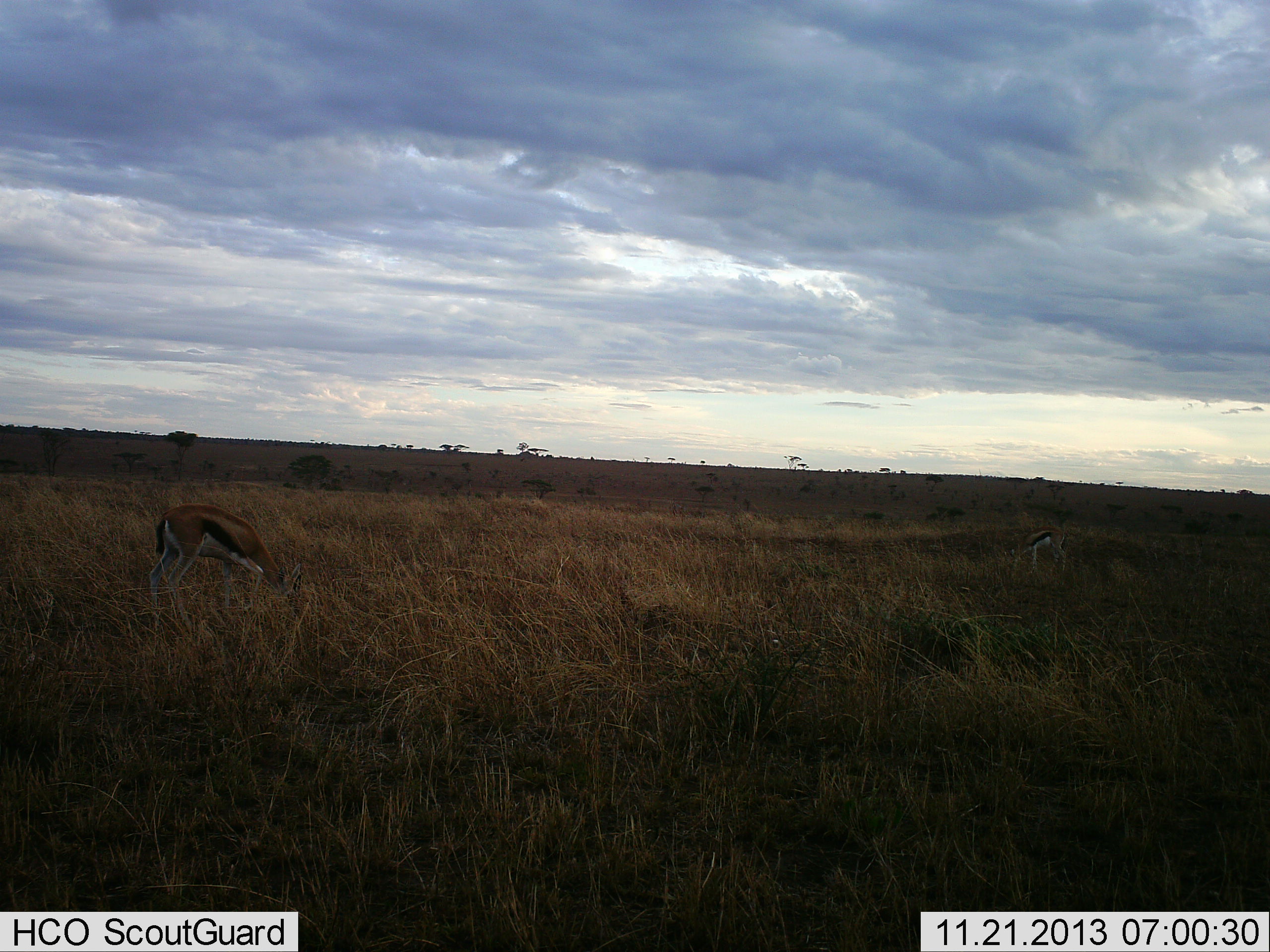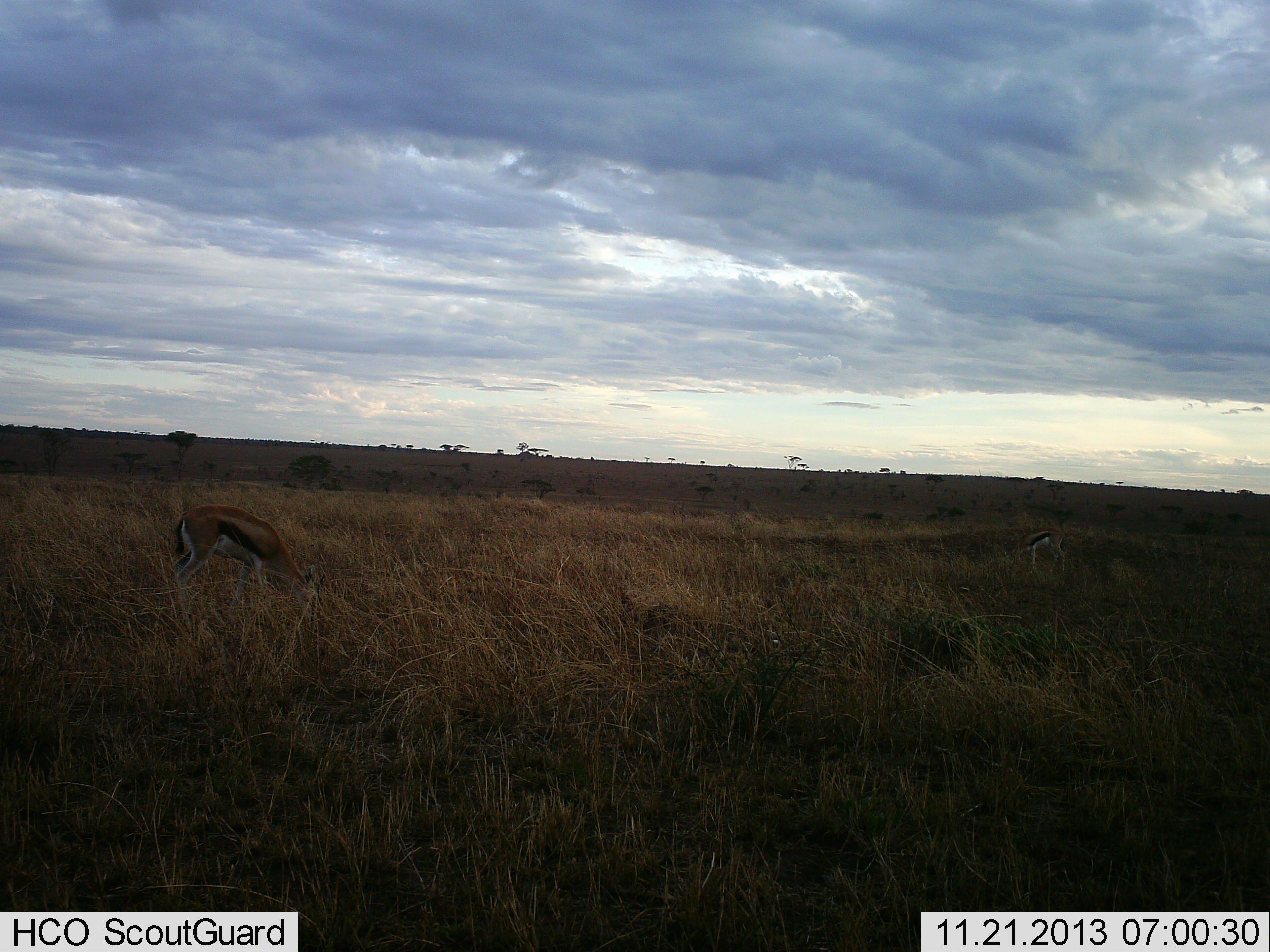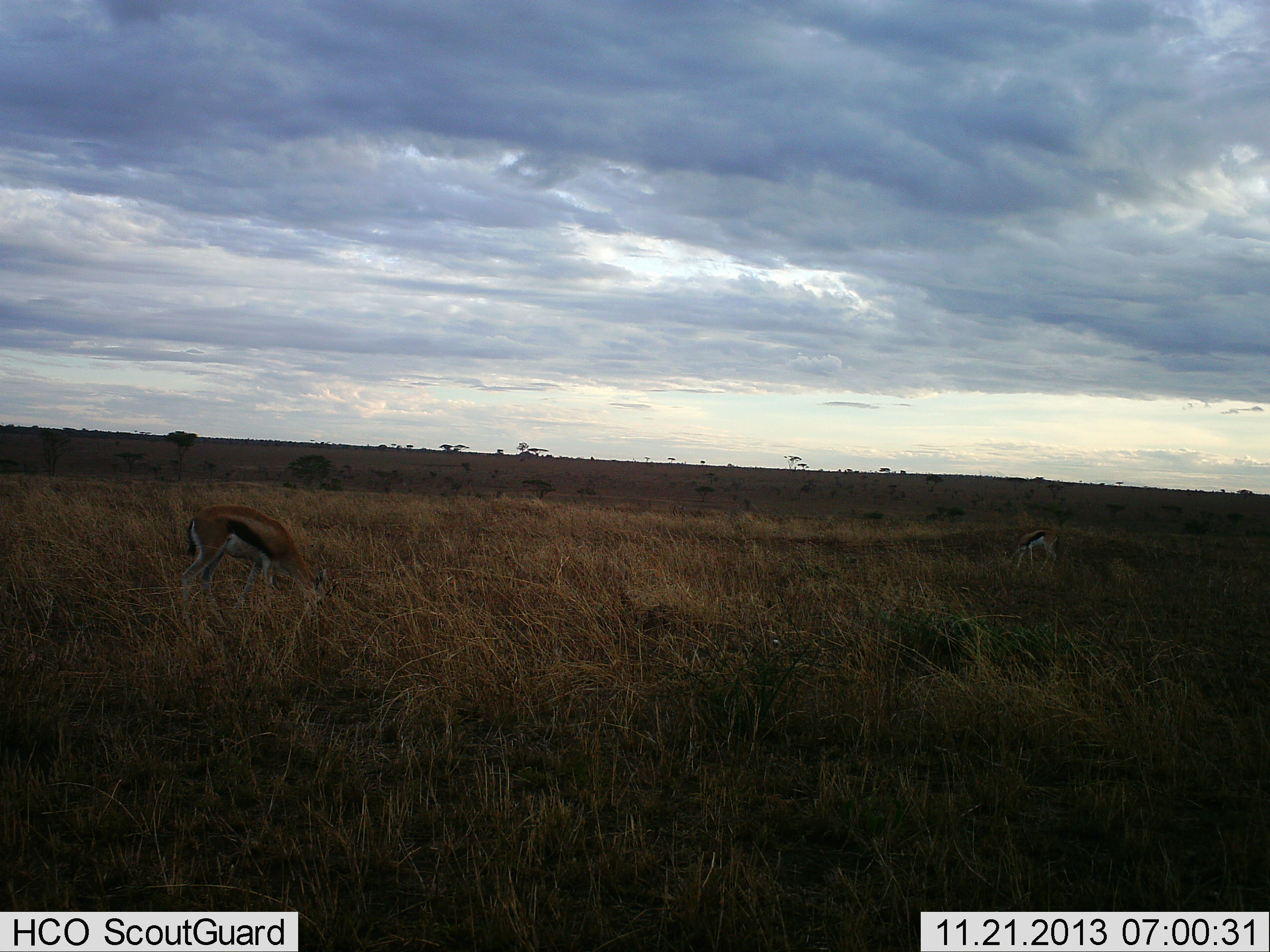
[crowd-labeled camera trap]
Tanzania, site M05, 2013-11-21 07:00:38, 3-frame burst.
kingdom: Animalia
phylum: Chordata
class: Mammalia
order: Artiodactyla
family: Bovidae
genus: Eudorcas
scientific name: Eudorcas thomsonii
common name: thomson's gazelle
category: gazellethomsons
Gazellethomsons (thomson's gazelle) (Eudorcas thomsonii), count 2. Behavior (volunteer vote fractions): standing 18%, resting 0%, moving 0%, interacting 0%. Young present (vote fraction): 0%. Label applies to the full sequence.